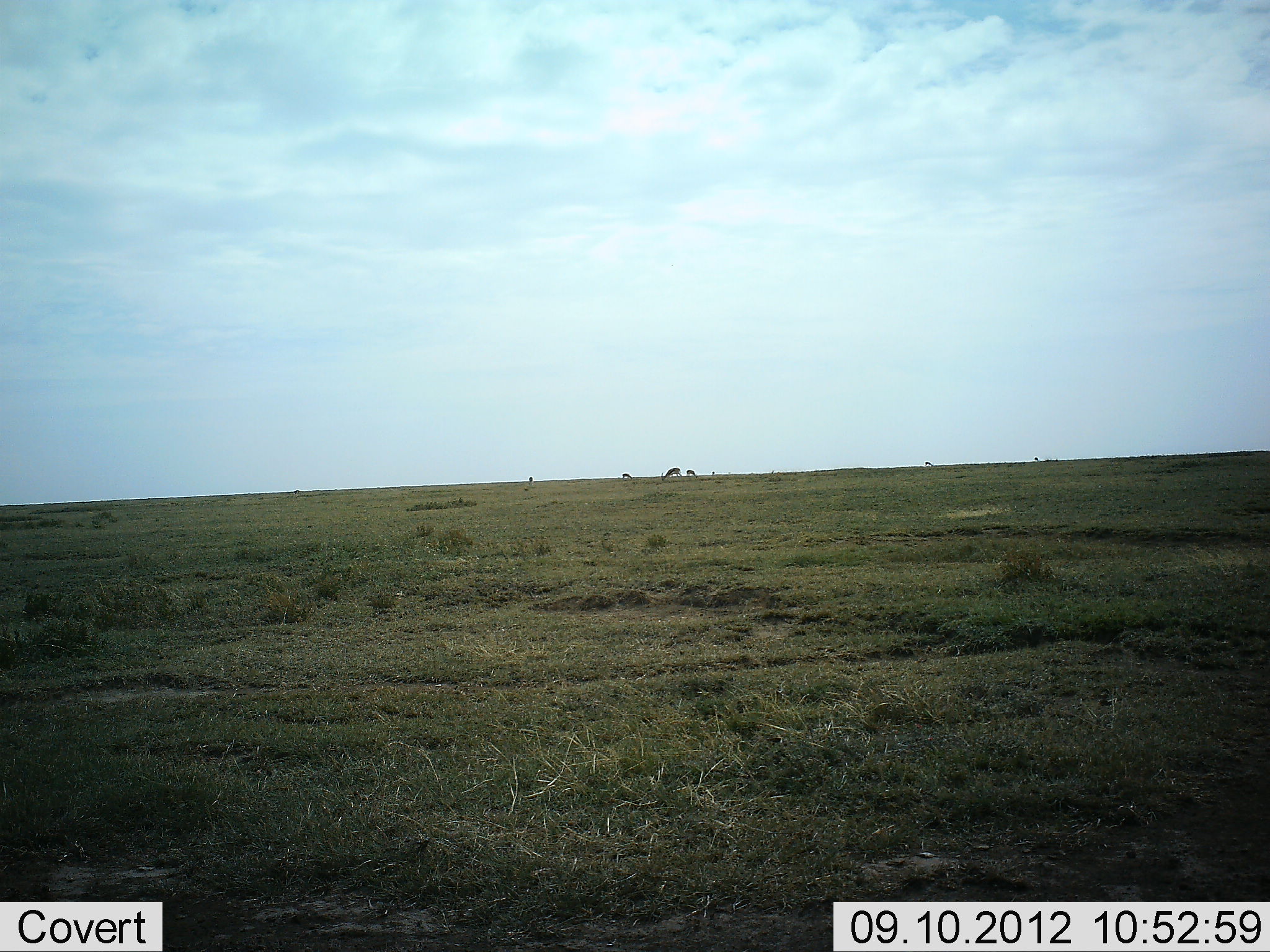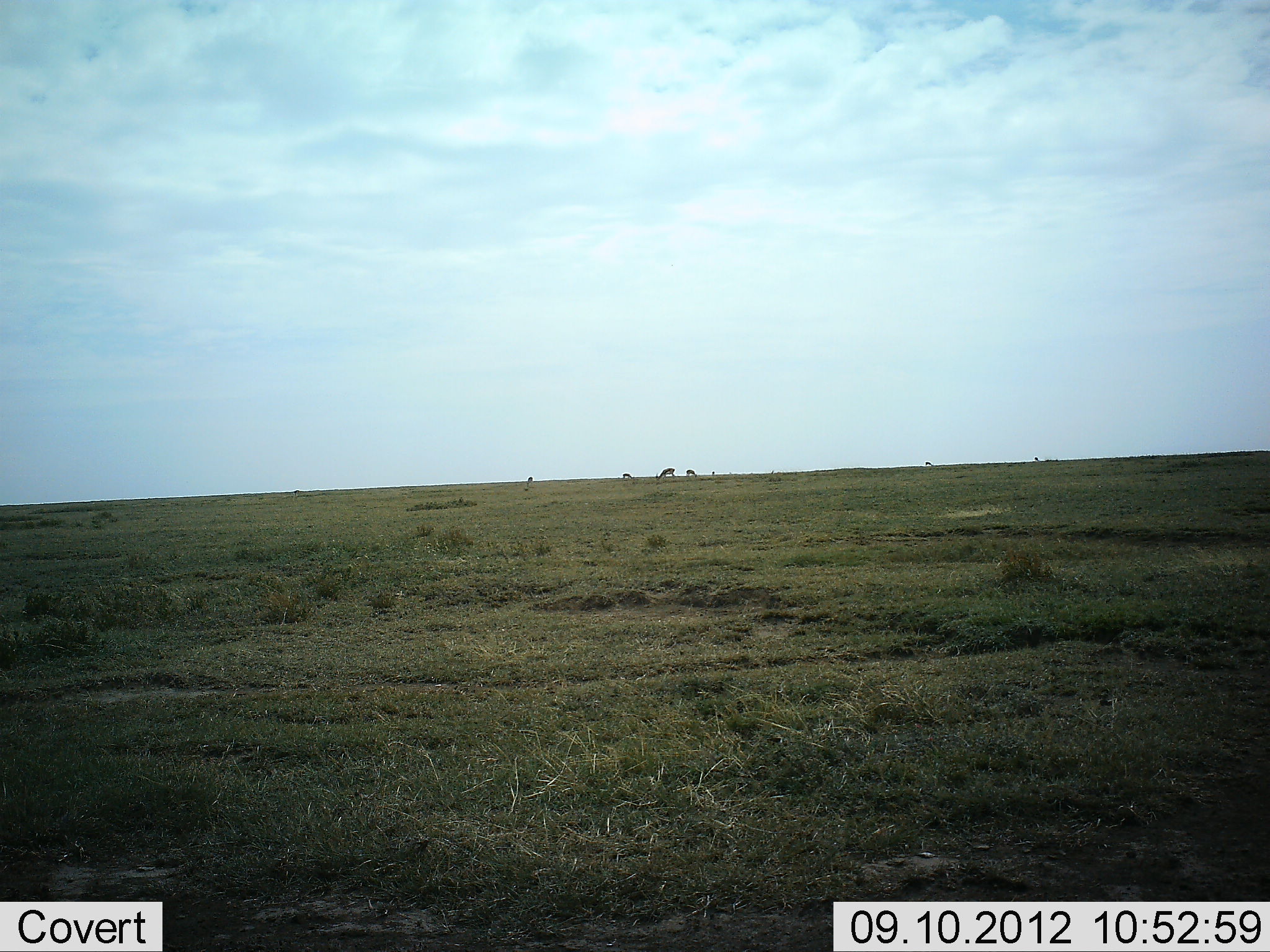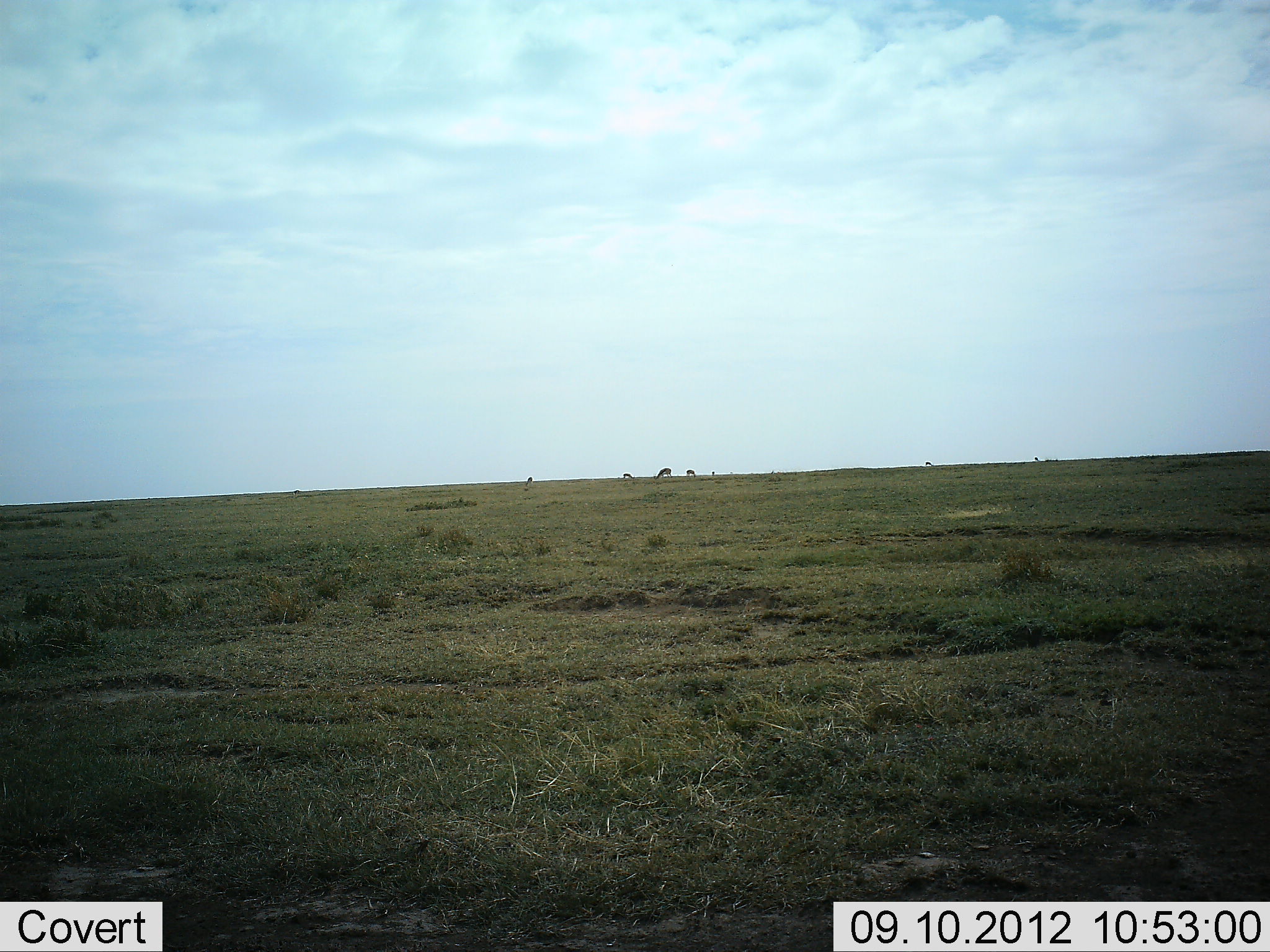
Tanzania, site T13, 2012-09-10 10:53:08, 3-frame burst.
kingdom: Animalia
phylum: Chordata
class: Mammalia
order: Artiodactyla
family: Bovidae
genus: Eudorcas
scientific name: Eudorcas thomsonii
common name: thomson's gazelle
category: gazellethomsons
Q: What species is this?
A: Gazellethomsons (thomson's gazelle) (Eudorcas thomsonii).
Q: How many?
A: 4.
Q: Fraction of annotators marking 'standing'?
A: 44%.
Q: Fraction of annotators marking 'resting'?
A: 0%.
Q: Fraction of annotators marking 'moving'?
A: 0%.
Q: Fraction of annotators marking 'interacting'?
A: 0%.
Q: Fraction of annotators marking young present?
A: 0%.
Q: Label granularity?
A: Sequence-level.